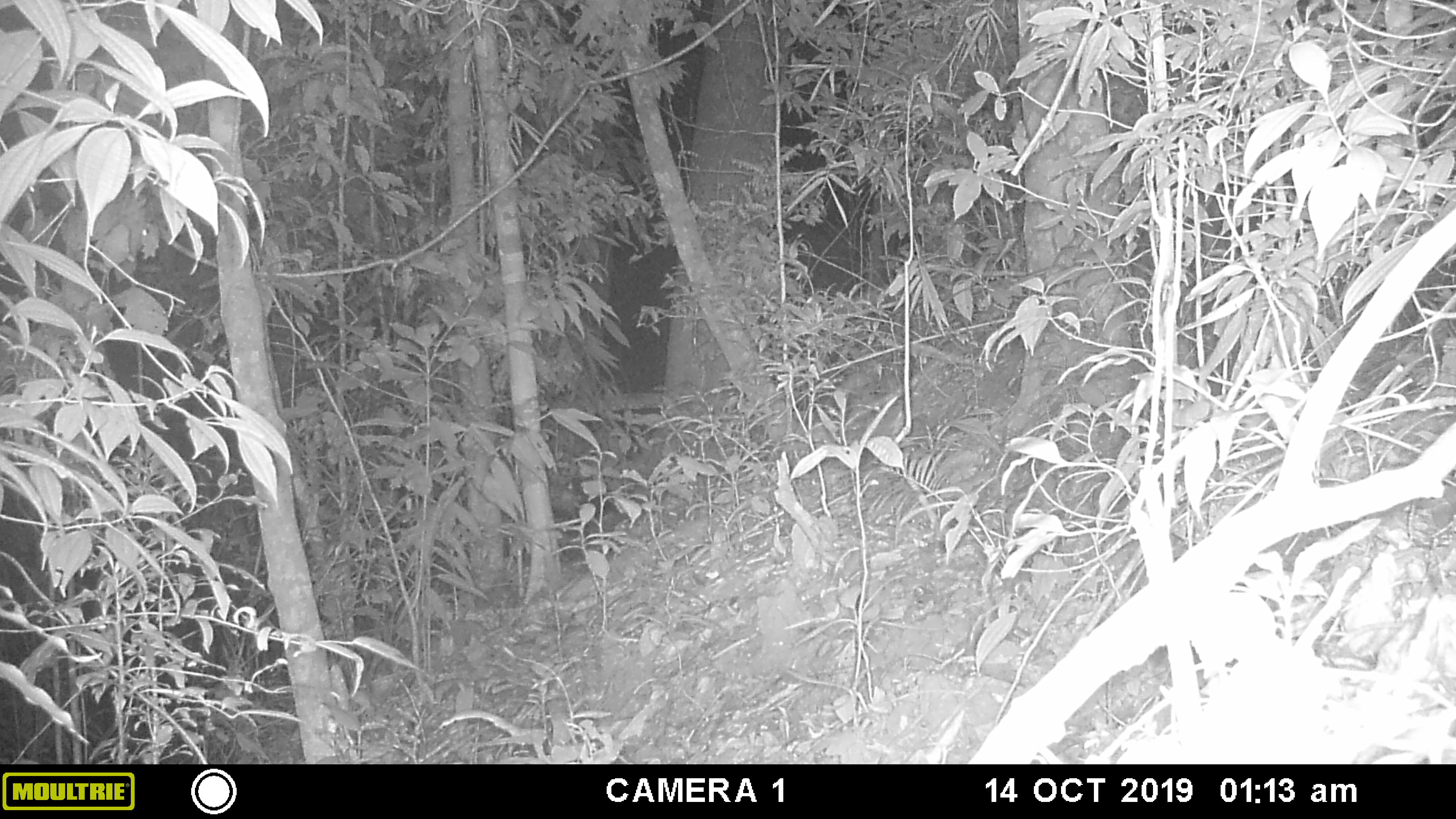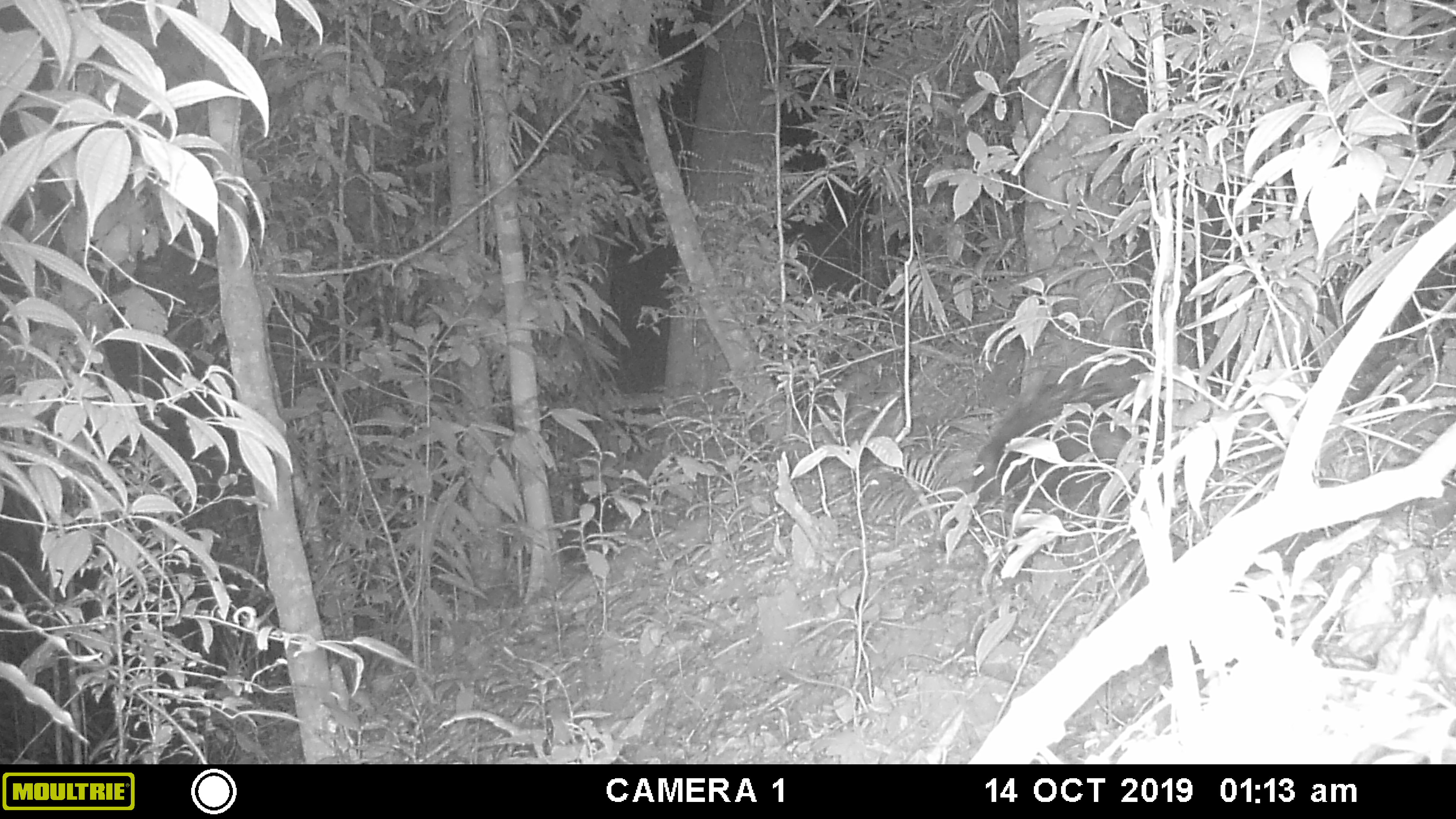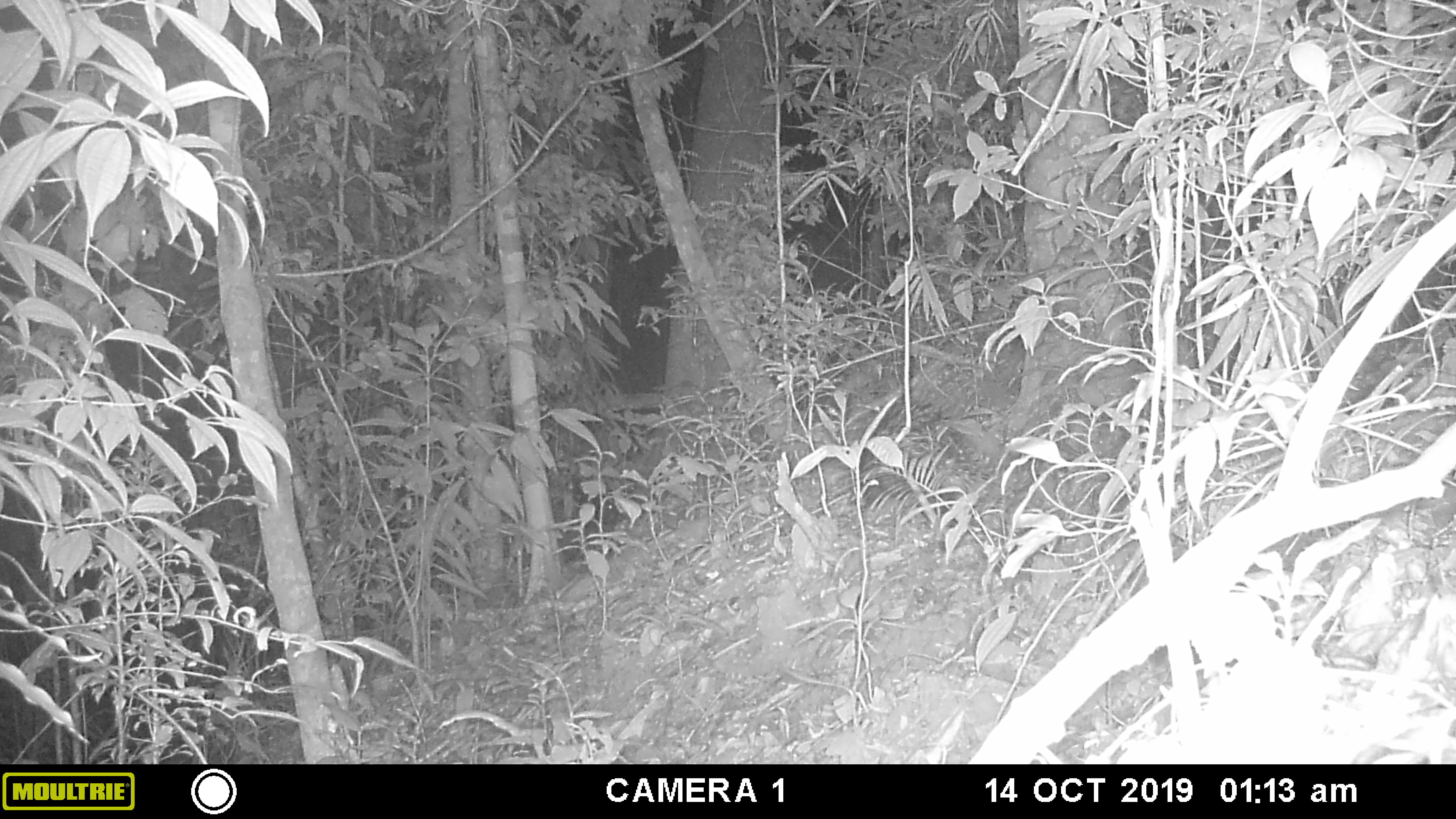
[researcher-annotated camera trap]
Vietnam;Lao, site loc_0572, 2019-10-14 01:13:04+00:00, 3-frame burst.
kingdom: Animalia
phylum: Chordata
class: Mammalia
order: Rodentia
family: Hystricidae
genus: Hystrix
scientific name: Hystrix brachyura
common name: malayan porcupine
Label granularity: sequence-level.